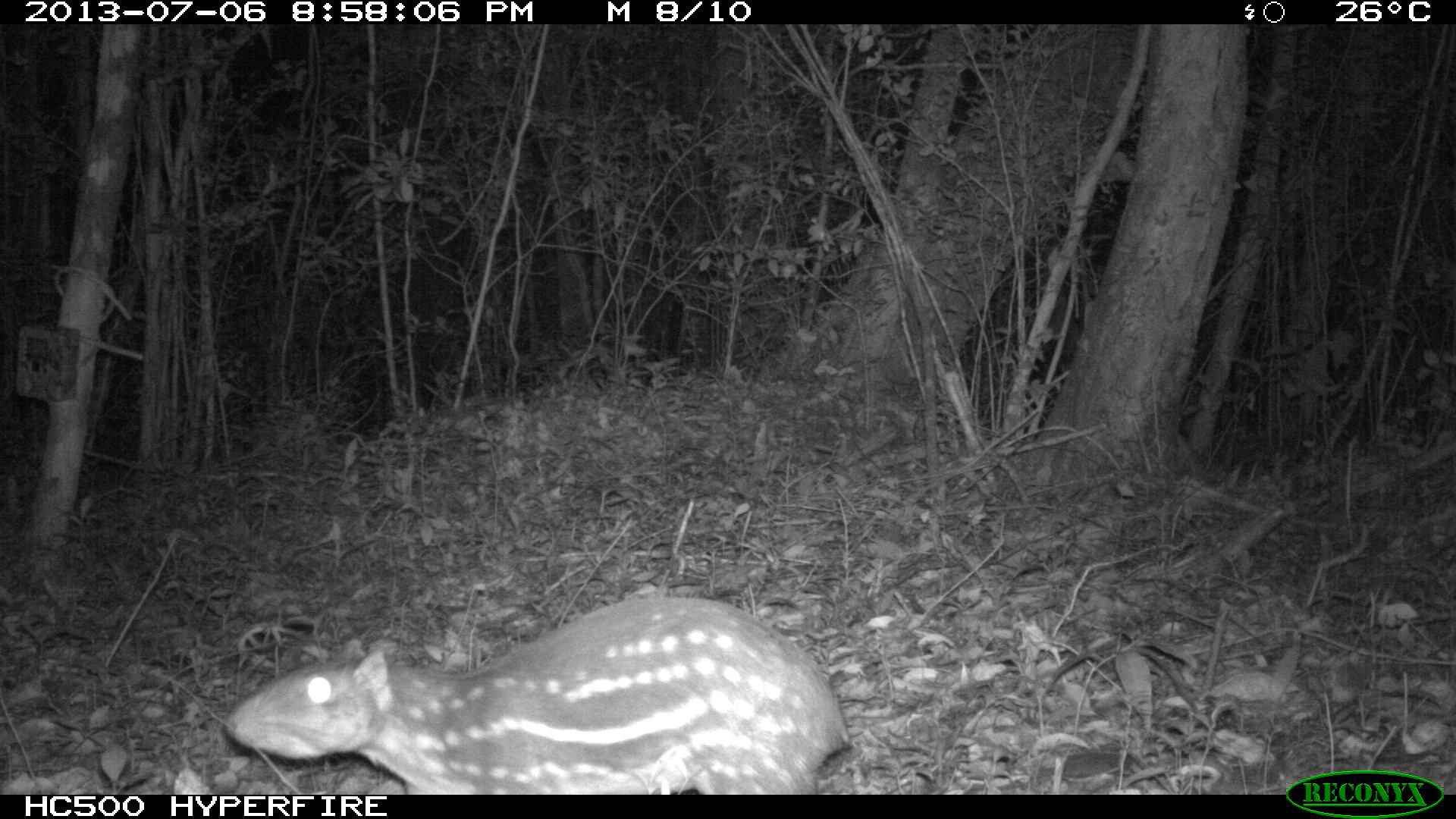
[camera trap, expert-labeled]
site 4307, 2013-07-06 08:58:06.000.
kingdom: Animalia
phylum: Chordata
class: Mammalia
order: Rodentia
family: Cuniculidae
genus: Cuniculus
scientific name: Cuniculus paca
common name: lowland paca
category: agouti paca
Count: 1.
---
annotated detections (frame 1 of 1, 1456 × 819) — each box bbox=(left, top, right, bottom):
agouti paca: bbox=(222, 592, 850, 794)